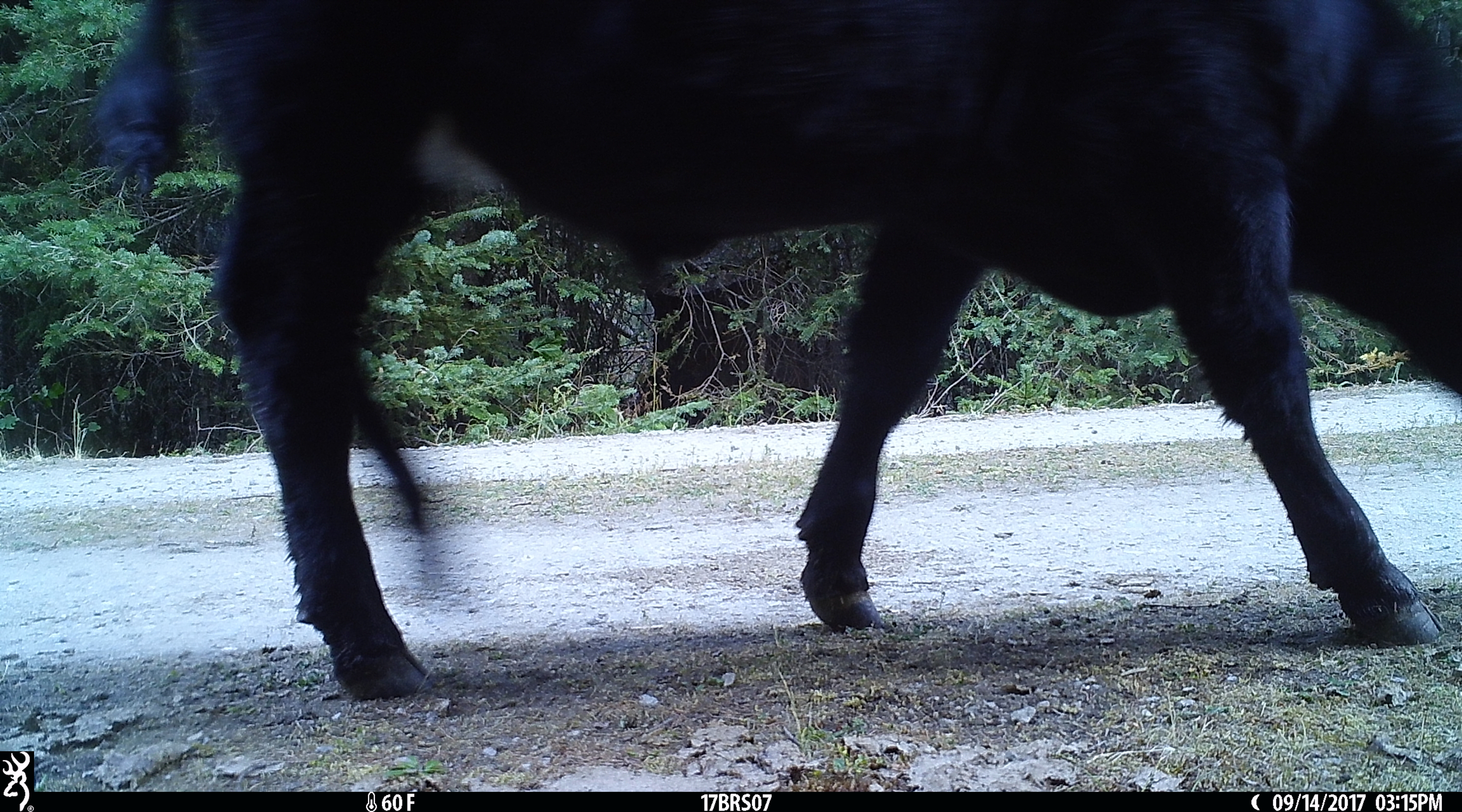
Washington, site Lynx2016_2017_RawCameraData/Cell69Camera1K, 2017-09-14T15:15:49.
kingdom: Animalia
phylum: Chordata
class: Mammalia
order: Artiodactyla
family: Bovidae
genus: Bos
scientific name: Bos taurus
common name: domestic cattle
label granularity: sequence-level